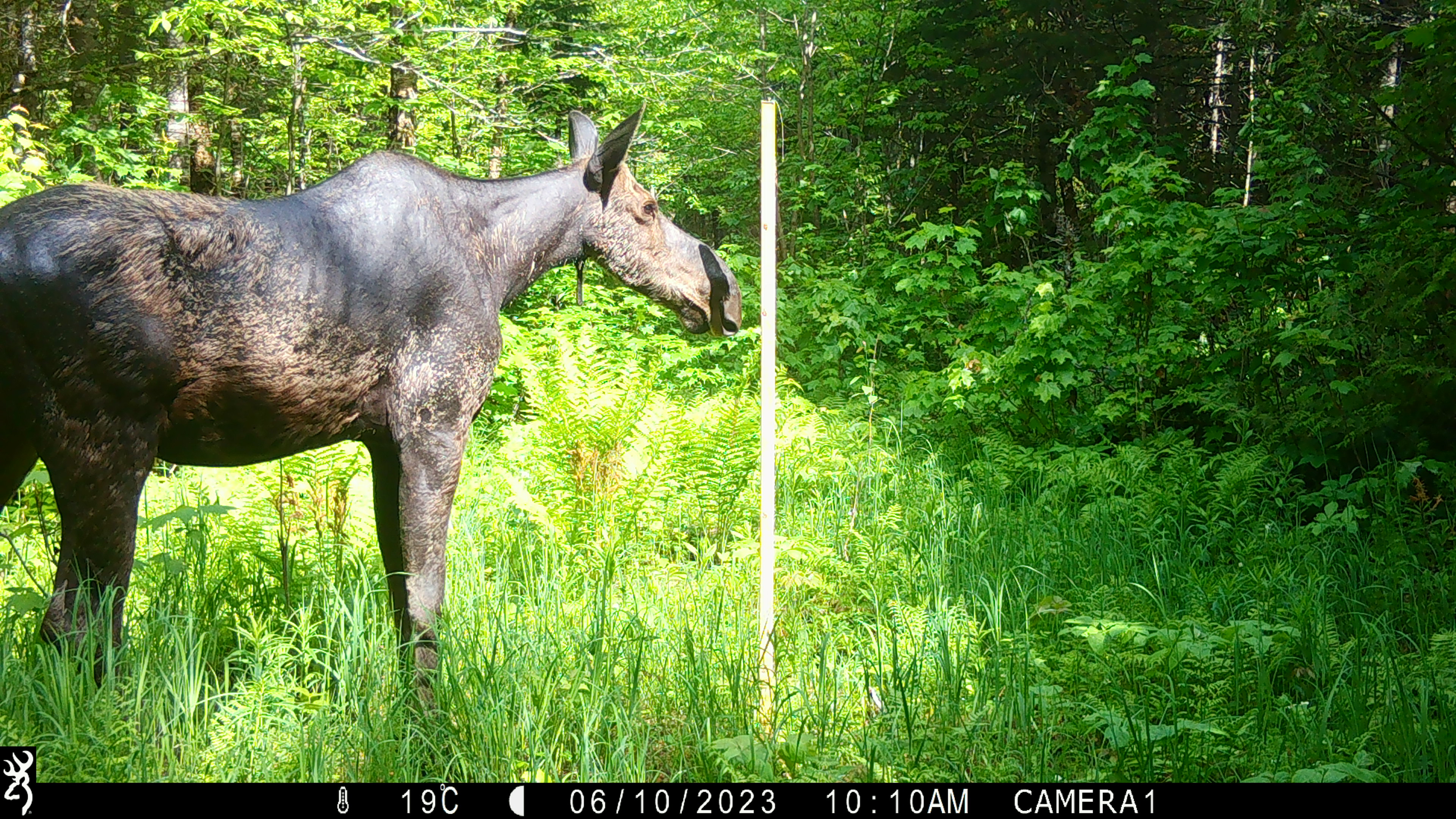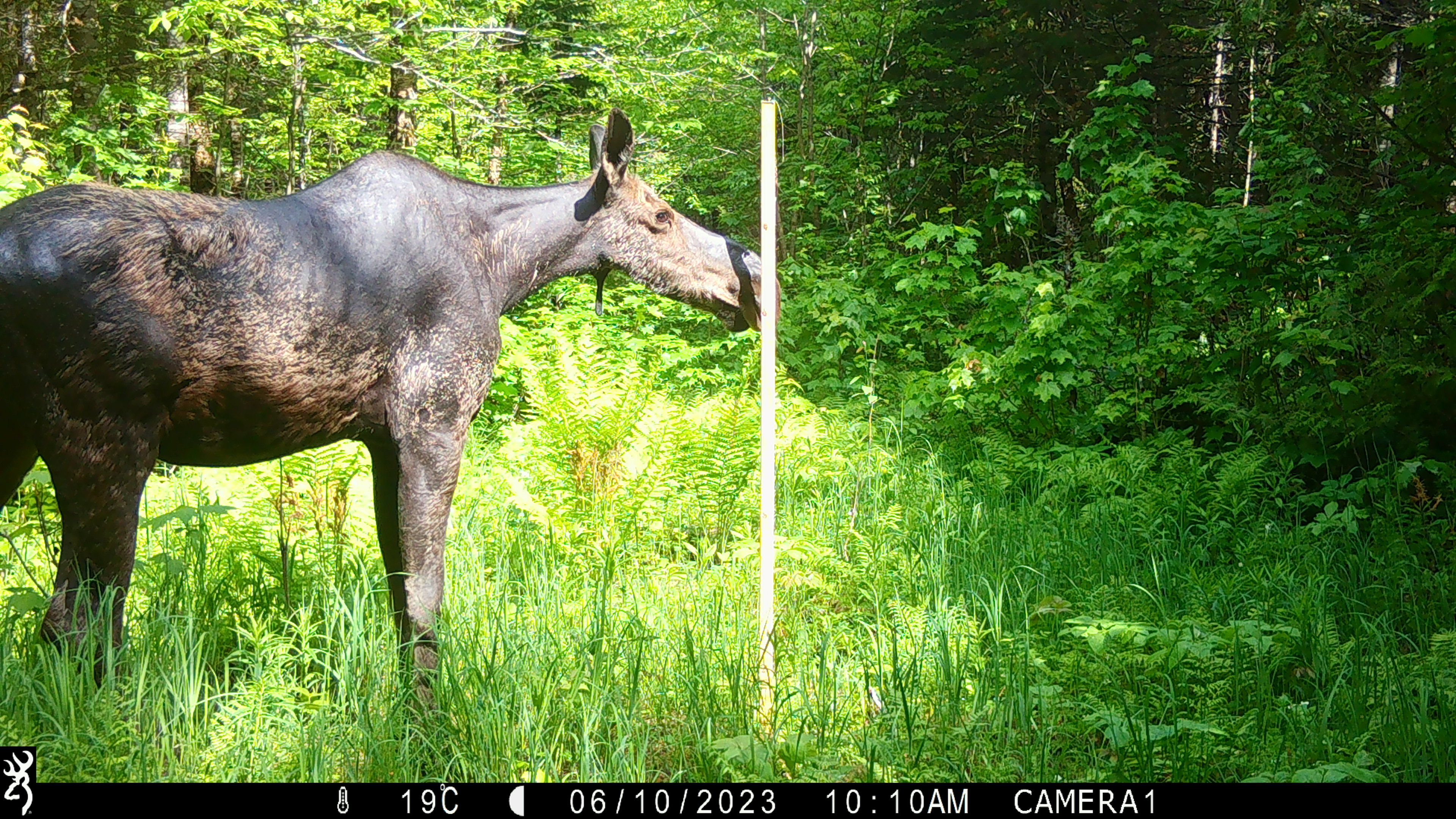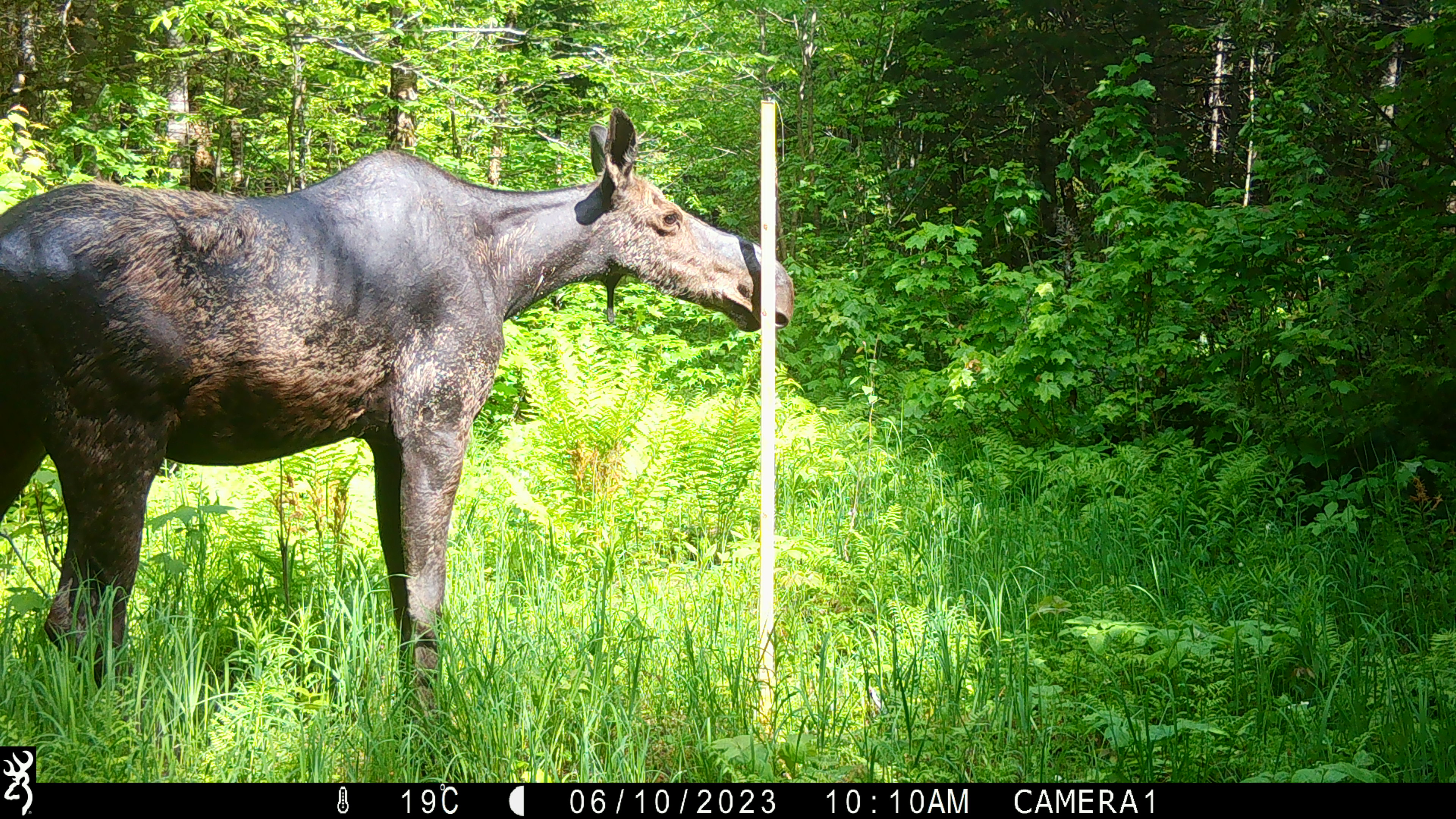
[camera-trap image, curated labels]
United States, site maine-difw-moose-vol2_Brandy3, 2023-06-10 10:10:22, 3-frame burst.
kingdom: Animalia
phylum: Chordata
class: Mammalia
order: Artiodactyla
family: Cervidae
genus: Alces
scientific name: Alces alces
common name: moose